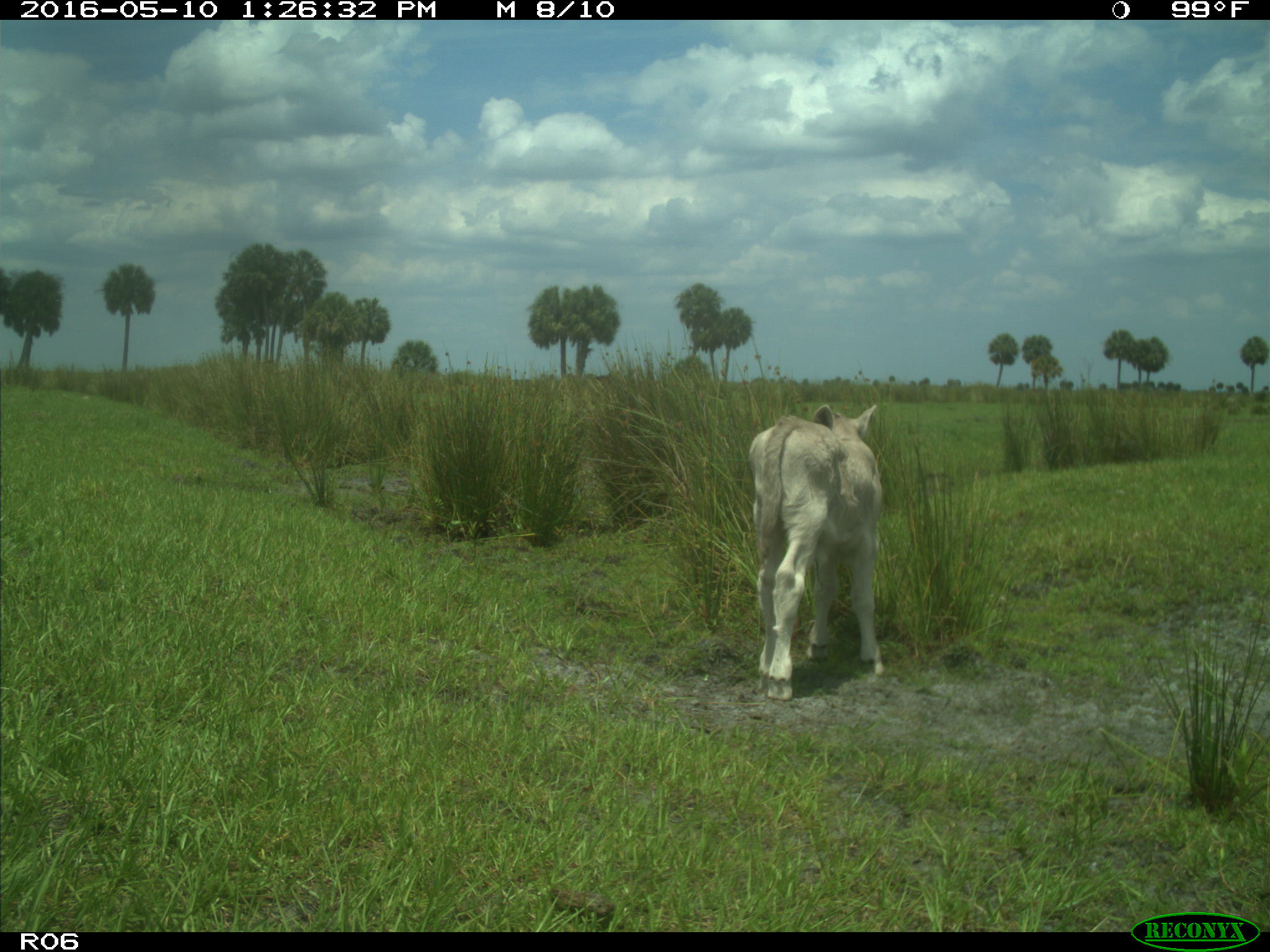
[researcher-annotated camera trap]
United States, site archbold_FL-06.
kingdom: Animalia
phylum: Chordata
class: Mammalia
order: Artiodactyla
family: Bovidae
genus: Bos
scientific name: Bos taurus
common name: domestic cow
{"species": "Bos taurus (domestic cow)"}